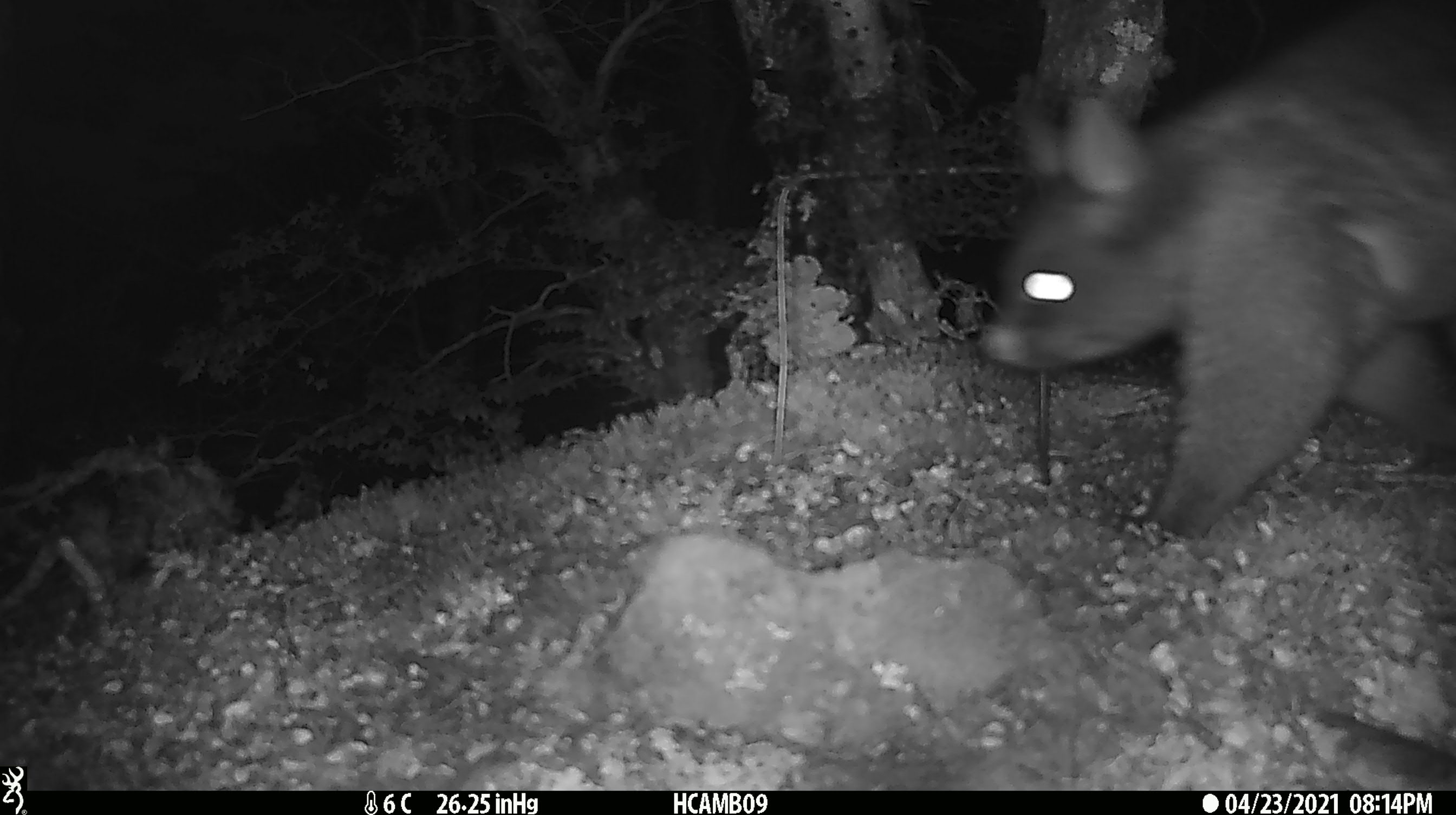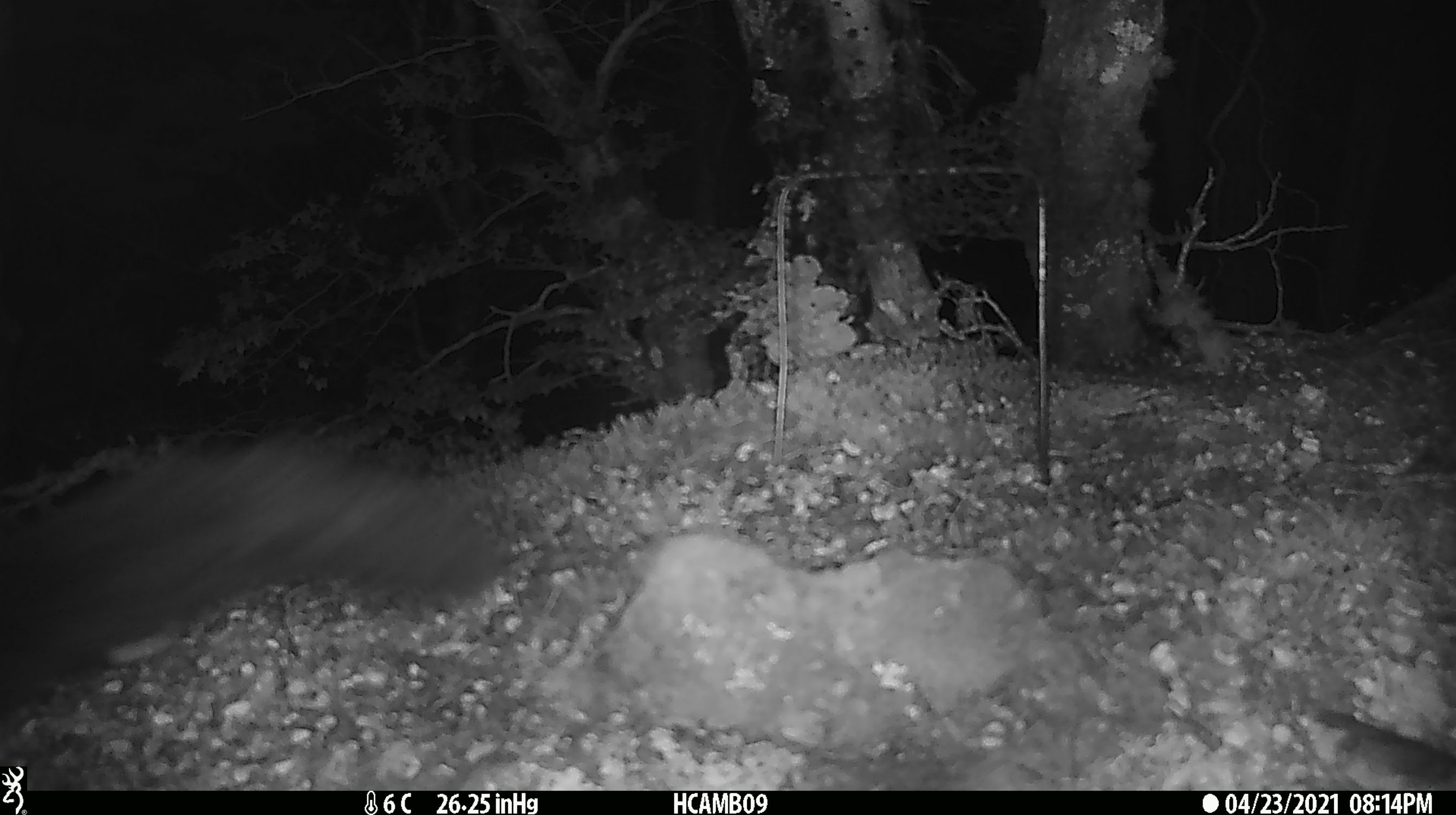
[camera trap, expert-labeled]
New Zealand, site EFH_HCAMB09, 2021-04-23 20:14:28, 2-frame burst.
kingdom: Animalia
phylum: Chordata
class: Mammalia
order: Diprotodontia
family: Phalangeridae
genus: Trichosurus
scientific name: Trichosurus vulpecula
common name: common brushtail possum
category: possum